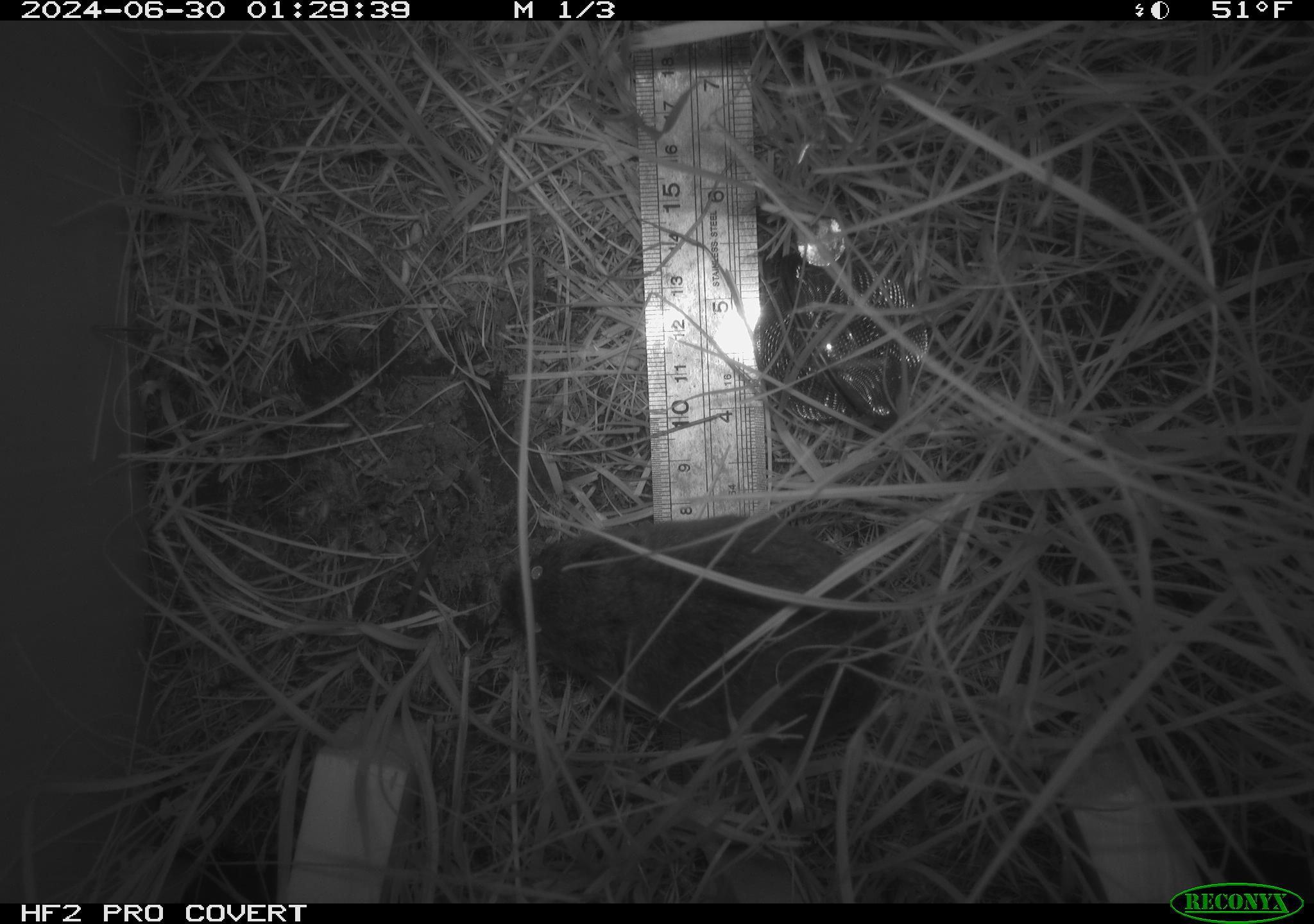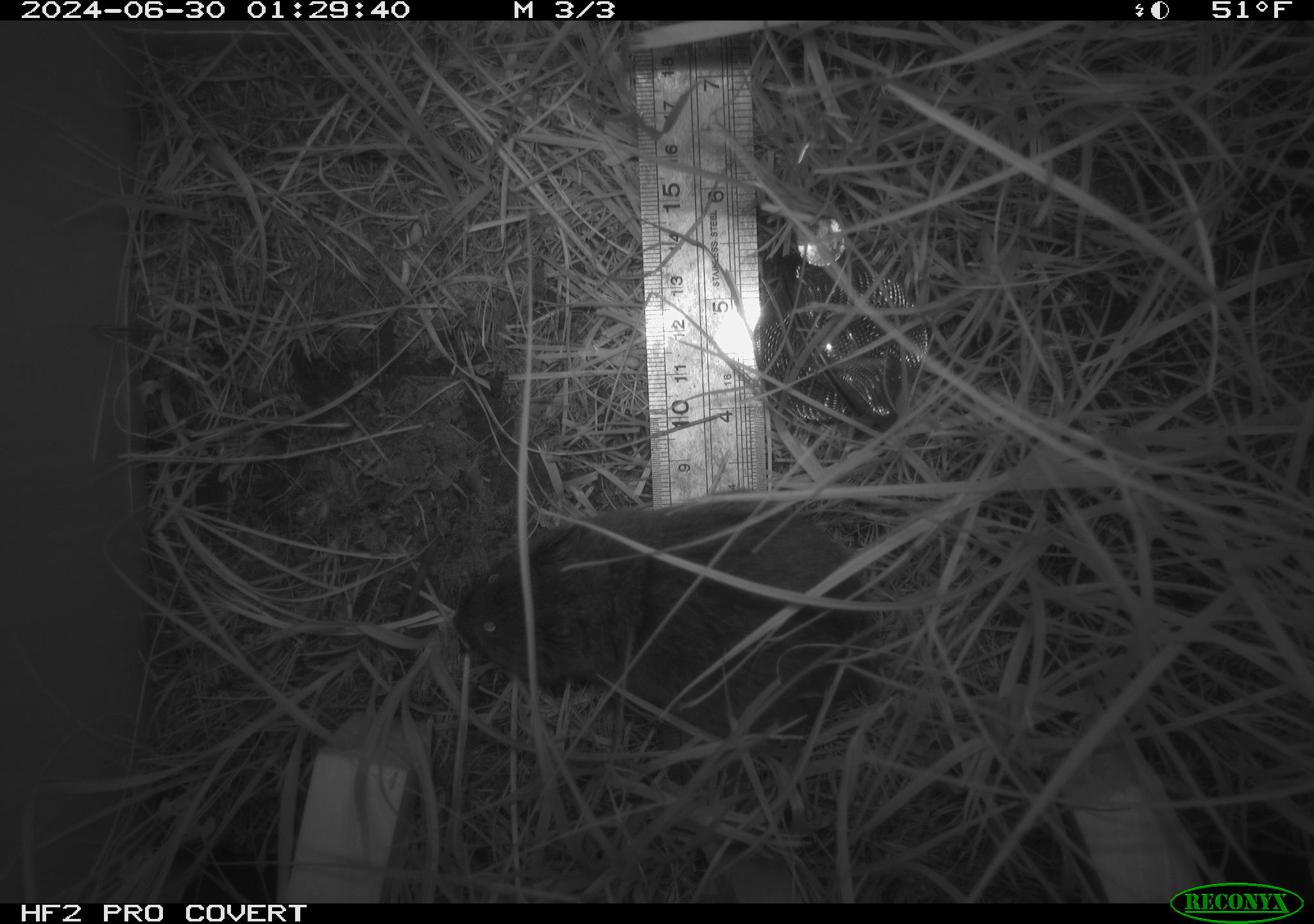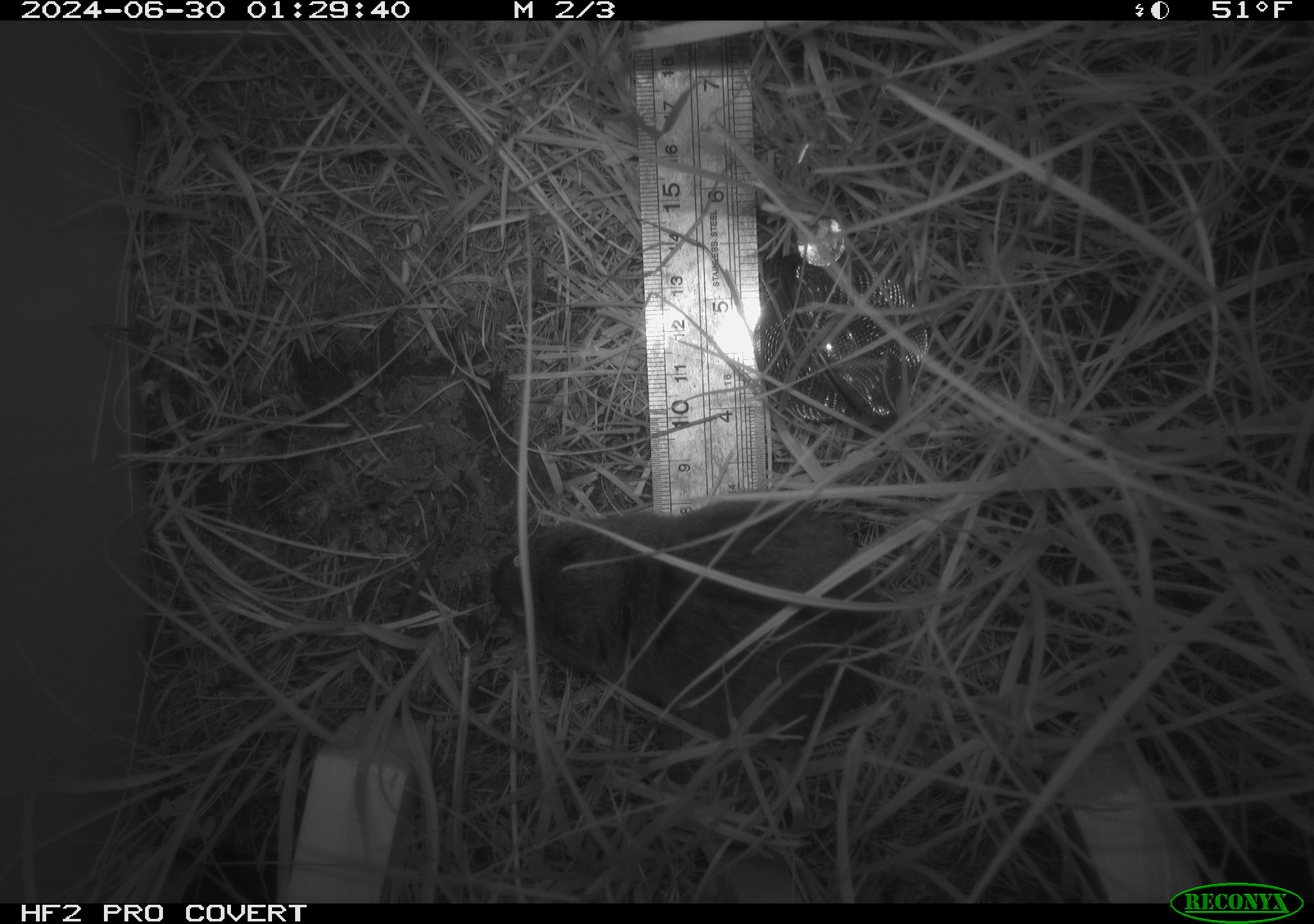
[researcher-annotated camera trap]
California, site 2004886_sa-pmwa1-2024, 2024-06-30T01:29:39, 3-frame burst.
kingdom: Animalia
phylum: Chordata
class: Mammalia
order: Rodentia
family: Cricetidae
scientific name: Arvicolinae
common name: voles, lemmings, and muskrats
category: arvicolinae subfamily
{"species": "arvicolinae subfamily (voles, lemmings, and muskrats) (Arvicolinae)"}